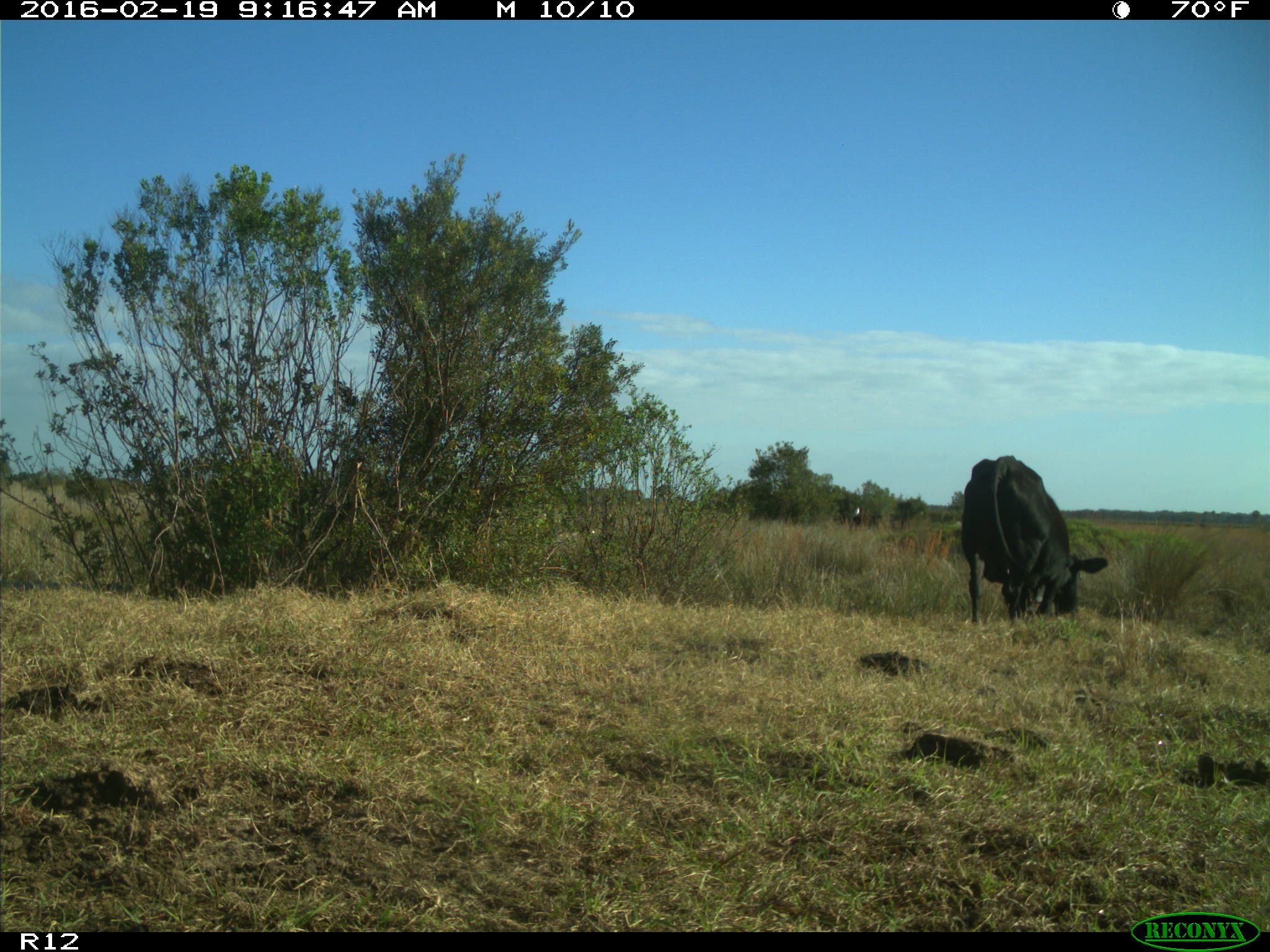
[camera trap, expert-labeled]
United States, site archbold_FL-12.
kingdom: Animalia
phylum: Chordata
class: Mammalia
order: Artiodactyla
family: Bovidae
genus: Bos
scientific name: Bos taurus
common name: domestic cow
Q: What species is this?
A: Bos taurus (domestic cow).